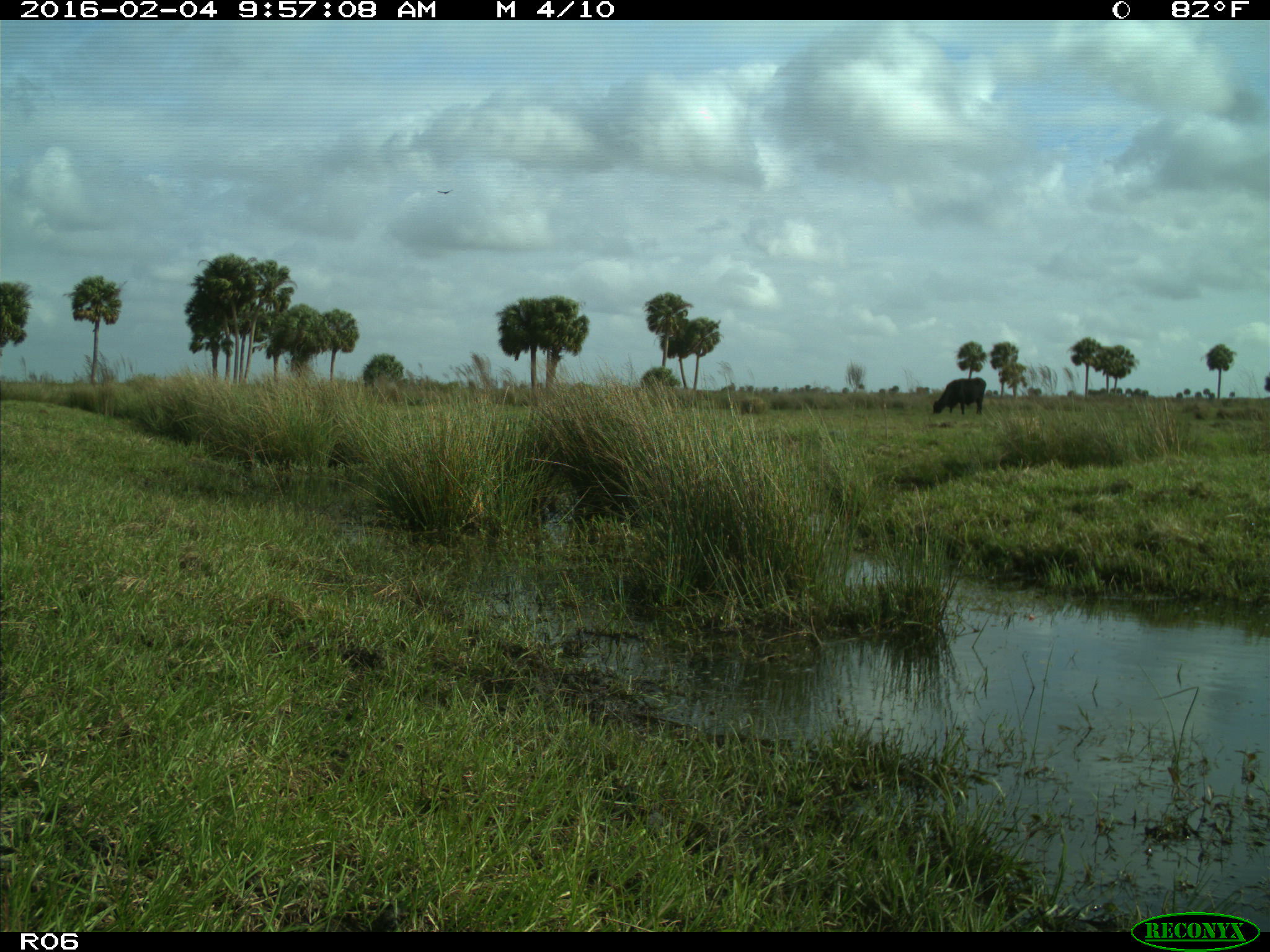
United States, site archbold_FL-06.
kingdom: Animalia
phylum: Chordata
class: Mammalia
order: Artiodactyla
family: Bovidae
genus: Bos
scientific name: Bos taurus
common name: domestic cow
Bos taurus (domestic cow).